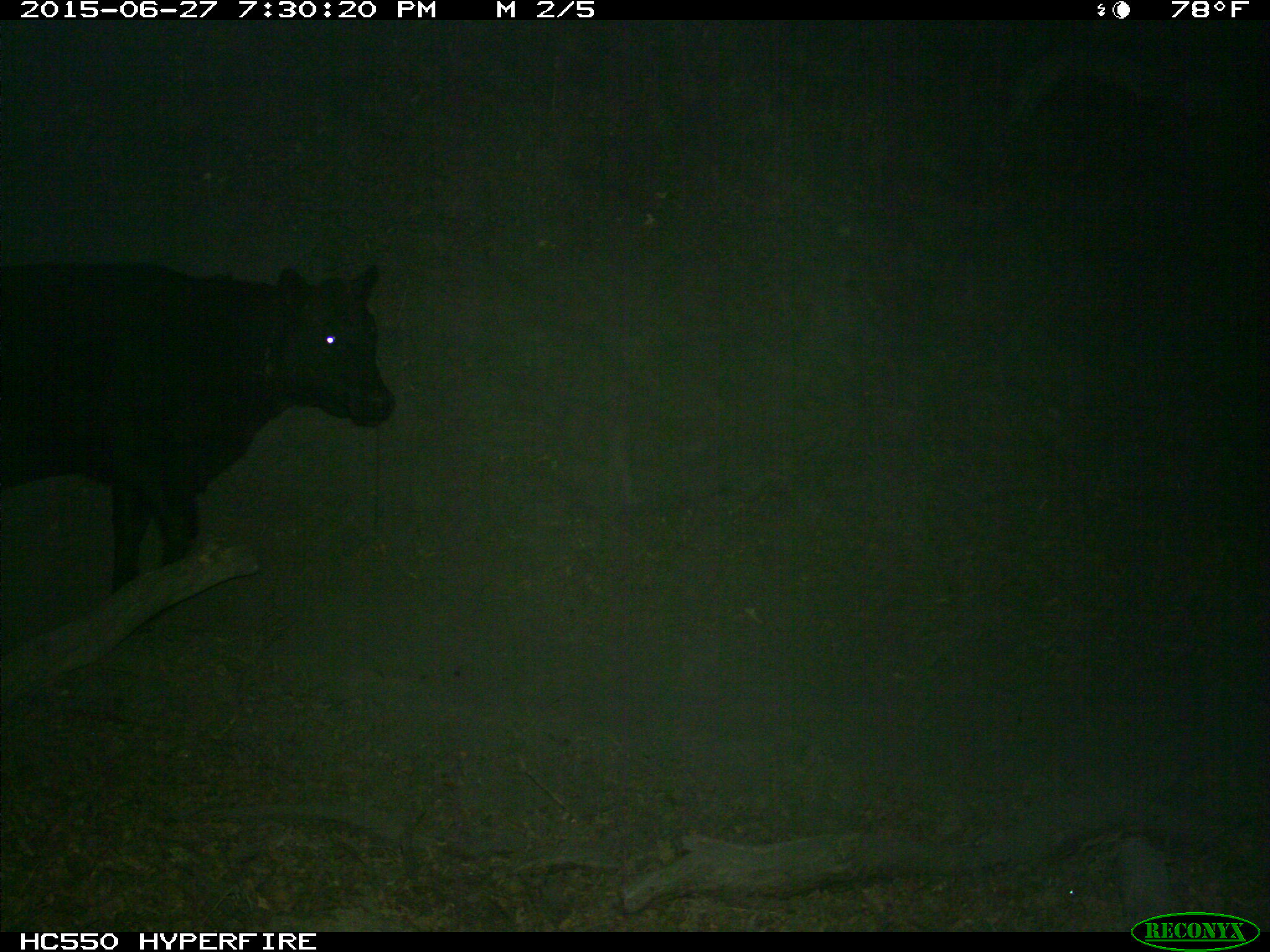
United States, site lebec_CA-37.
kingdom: Animalia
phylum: Chordata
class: Mammalia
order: Artiodactyla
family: Bovidae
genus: Bos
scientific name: Bos taurus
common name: domestic cow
Bos taurus (domestic cow).